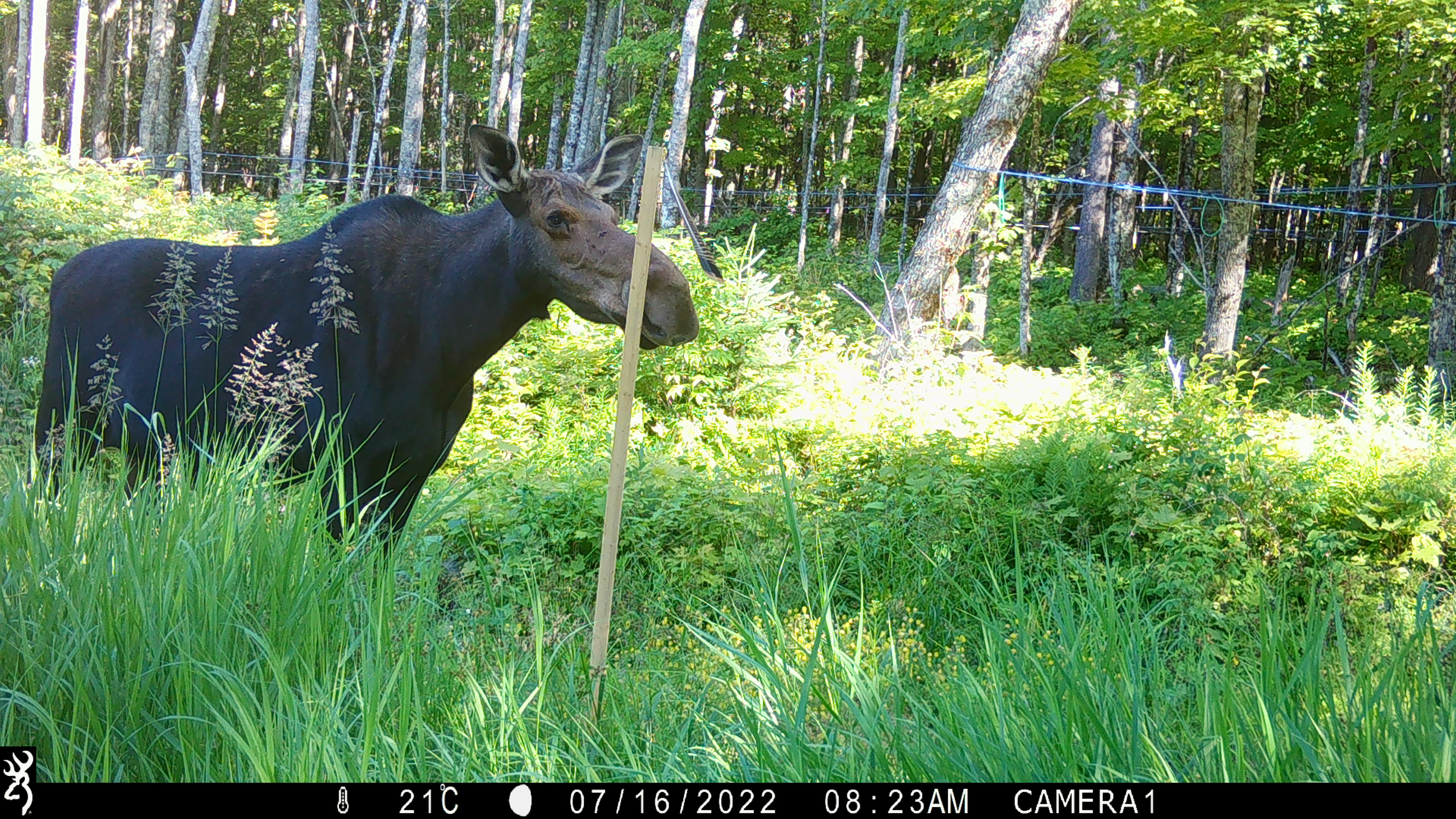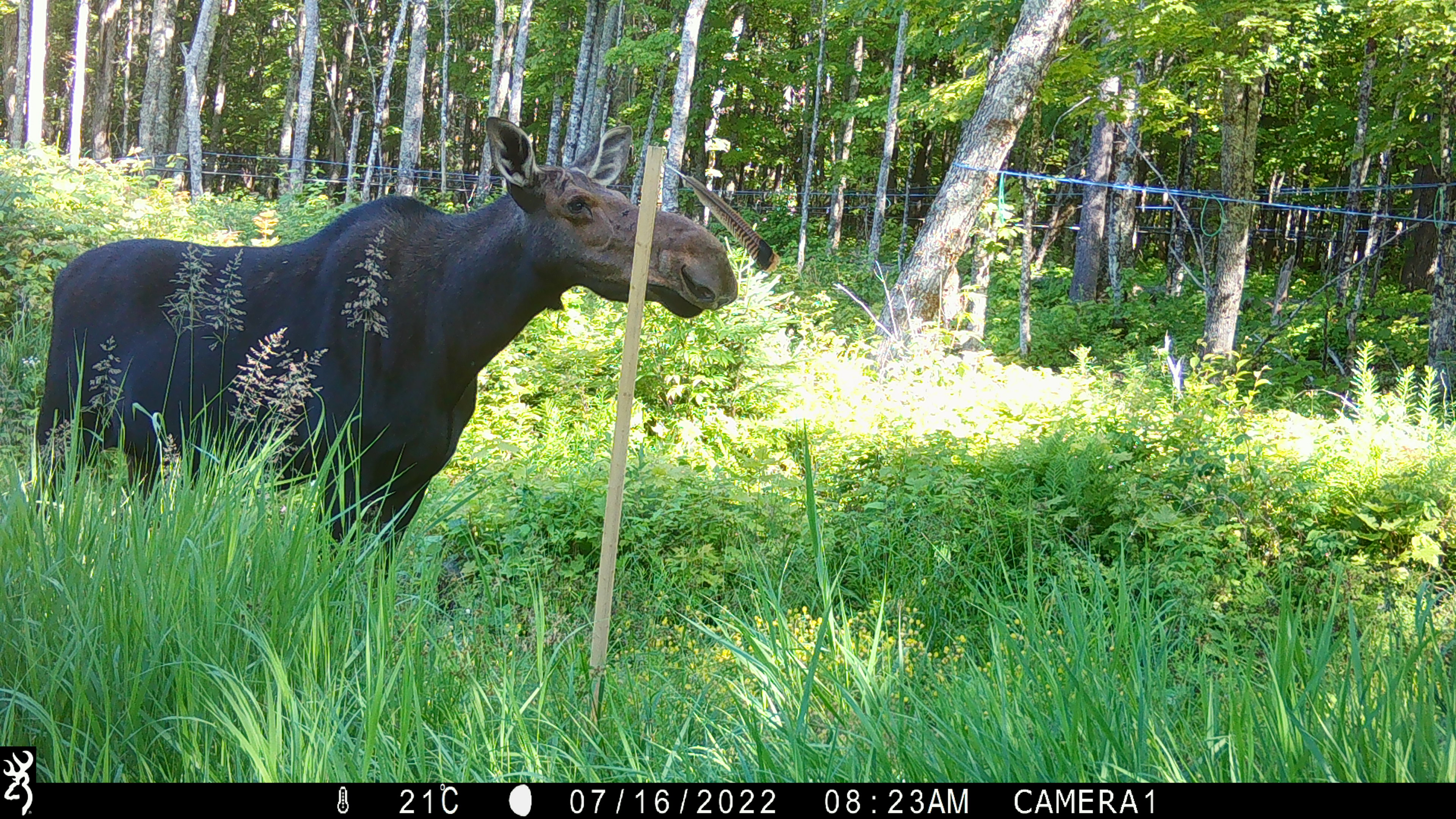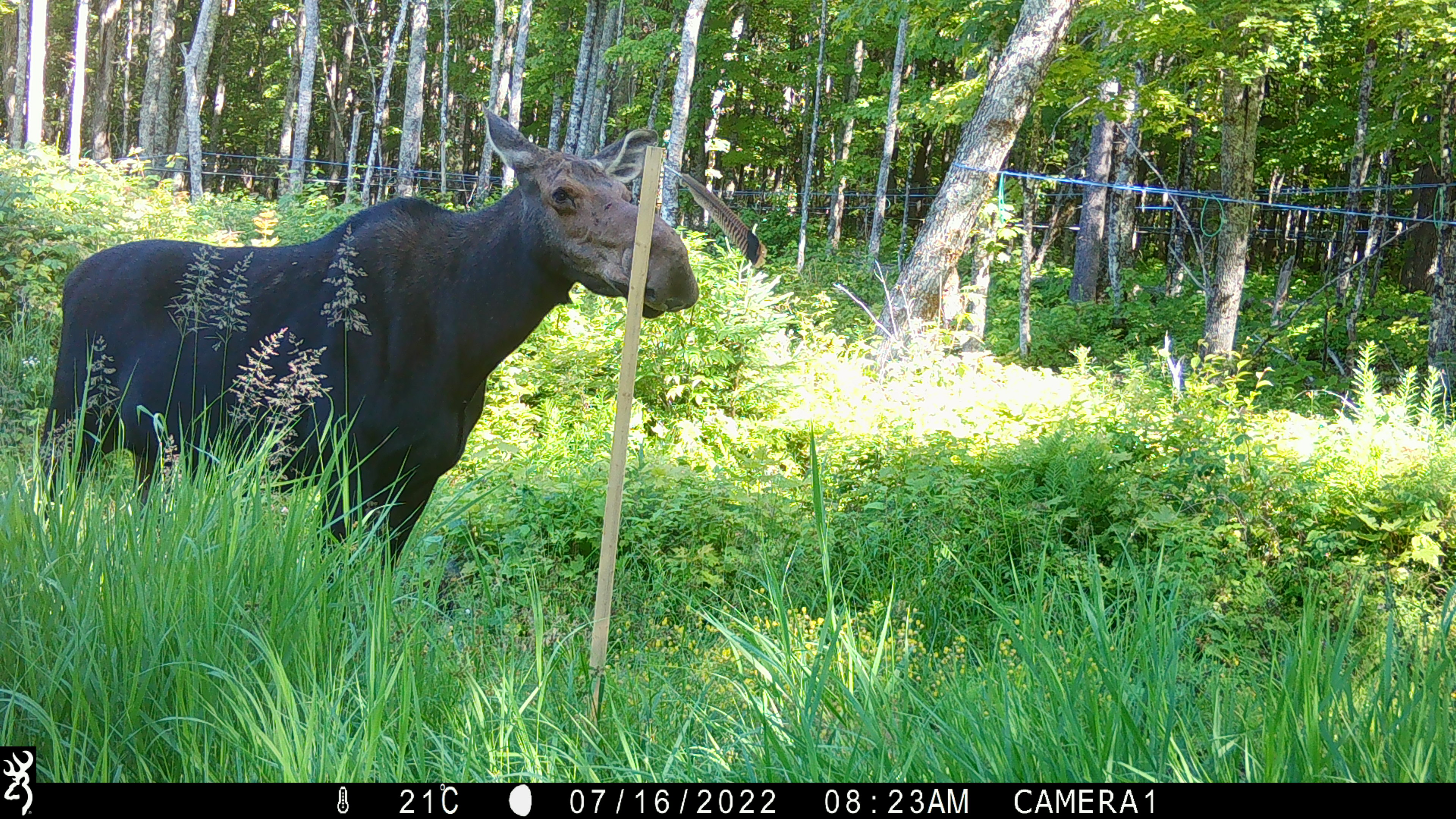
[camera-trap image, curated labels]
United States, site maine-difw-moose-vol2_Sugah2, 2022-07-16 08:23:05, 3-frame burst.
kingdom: Animalia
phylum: Chordata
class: Mammalia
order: Artiodactyla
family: Cervidae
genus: Alces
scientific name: Alces alces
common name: moose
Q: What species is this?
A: Moose (Alces alces).